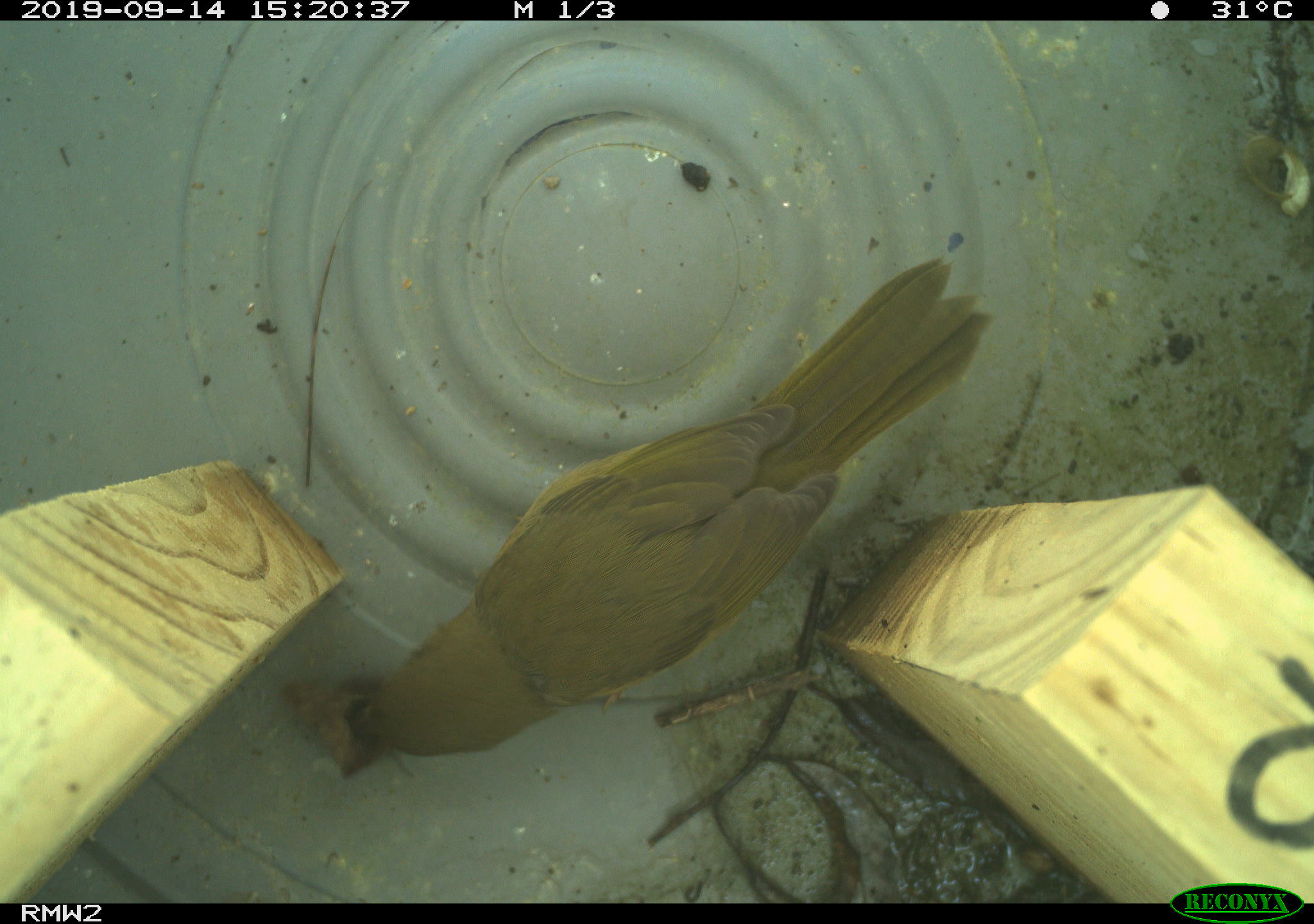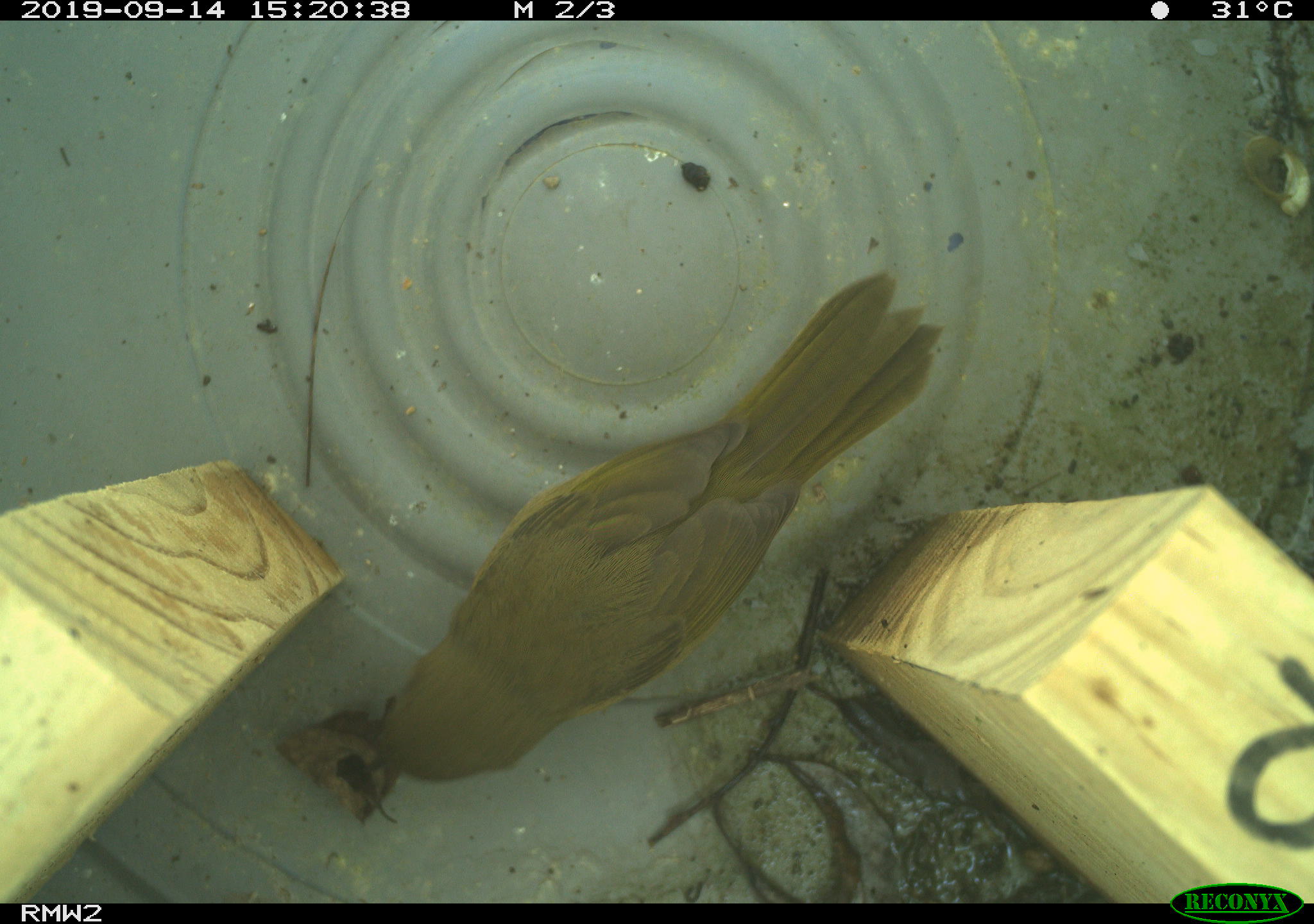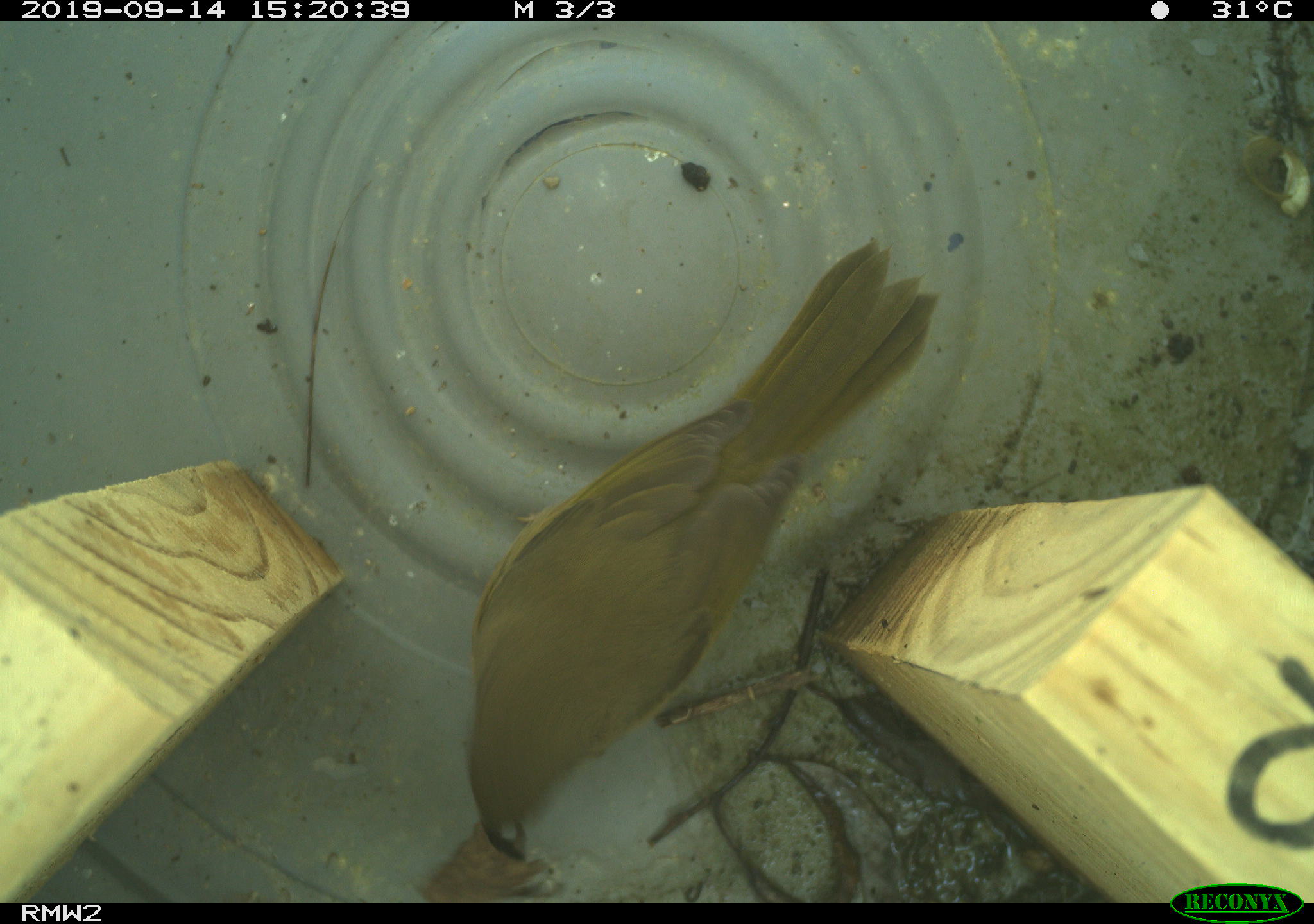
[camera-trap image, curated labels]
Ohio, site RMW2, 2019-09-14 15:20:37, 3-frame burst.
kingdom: Animalia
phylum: Chordata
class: Aves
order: Passeriformes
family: Parulidae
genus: Geothlypis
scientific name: Geothlypis trichas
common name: common yellowthroat